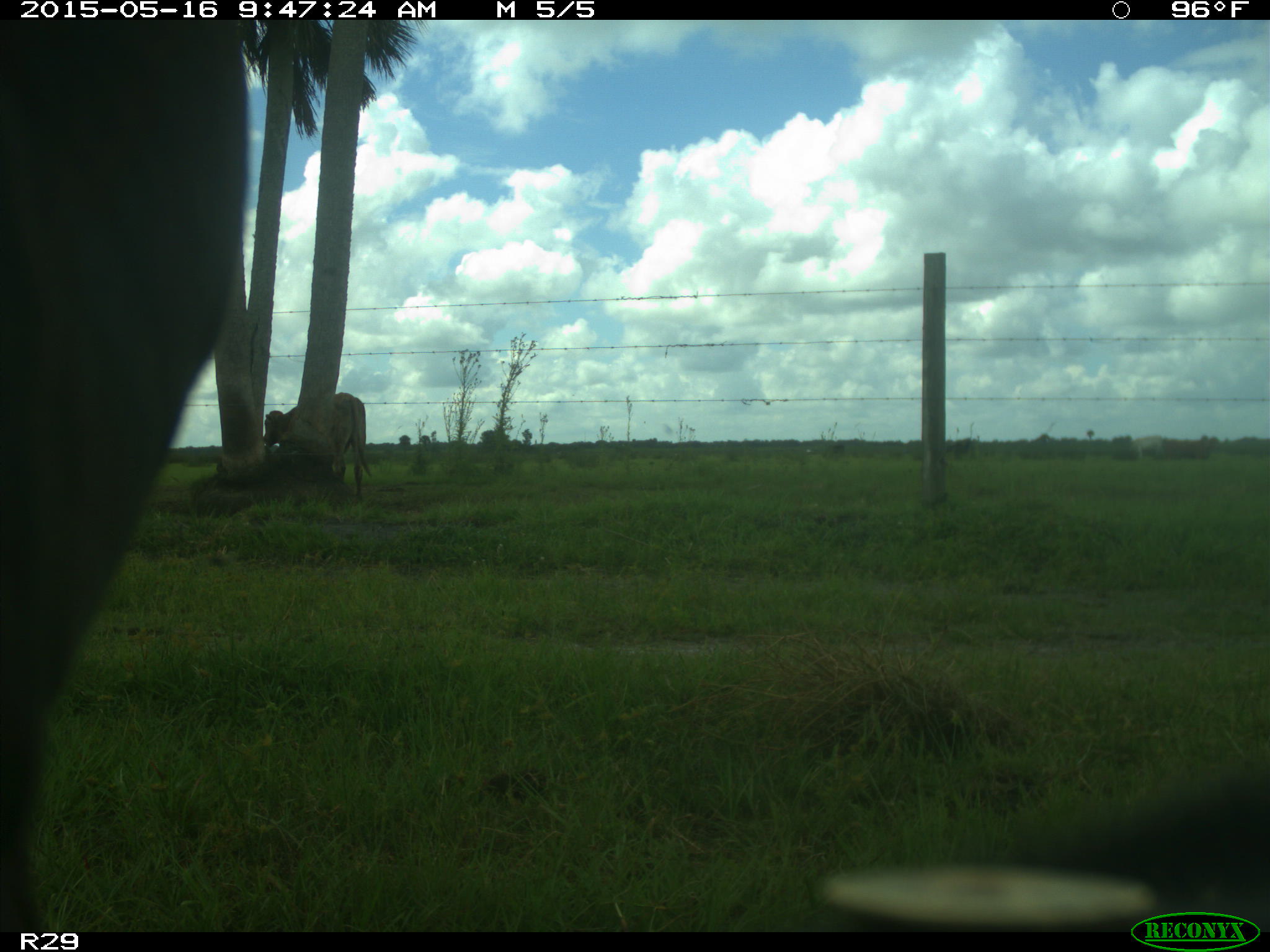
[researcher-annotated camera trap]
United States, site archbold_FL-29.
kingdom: Animalia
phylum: Chordata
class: Mammalia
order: Artiodactyla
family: Bovidae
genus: Bos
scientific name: Bos taurus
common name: domestic cow